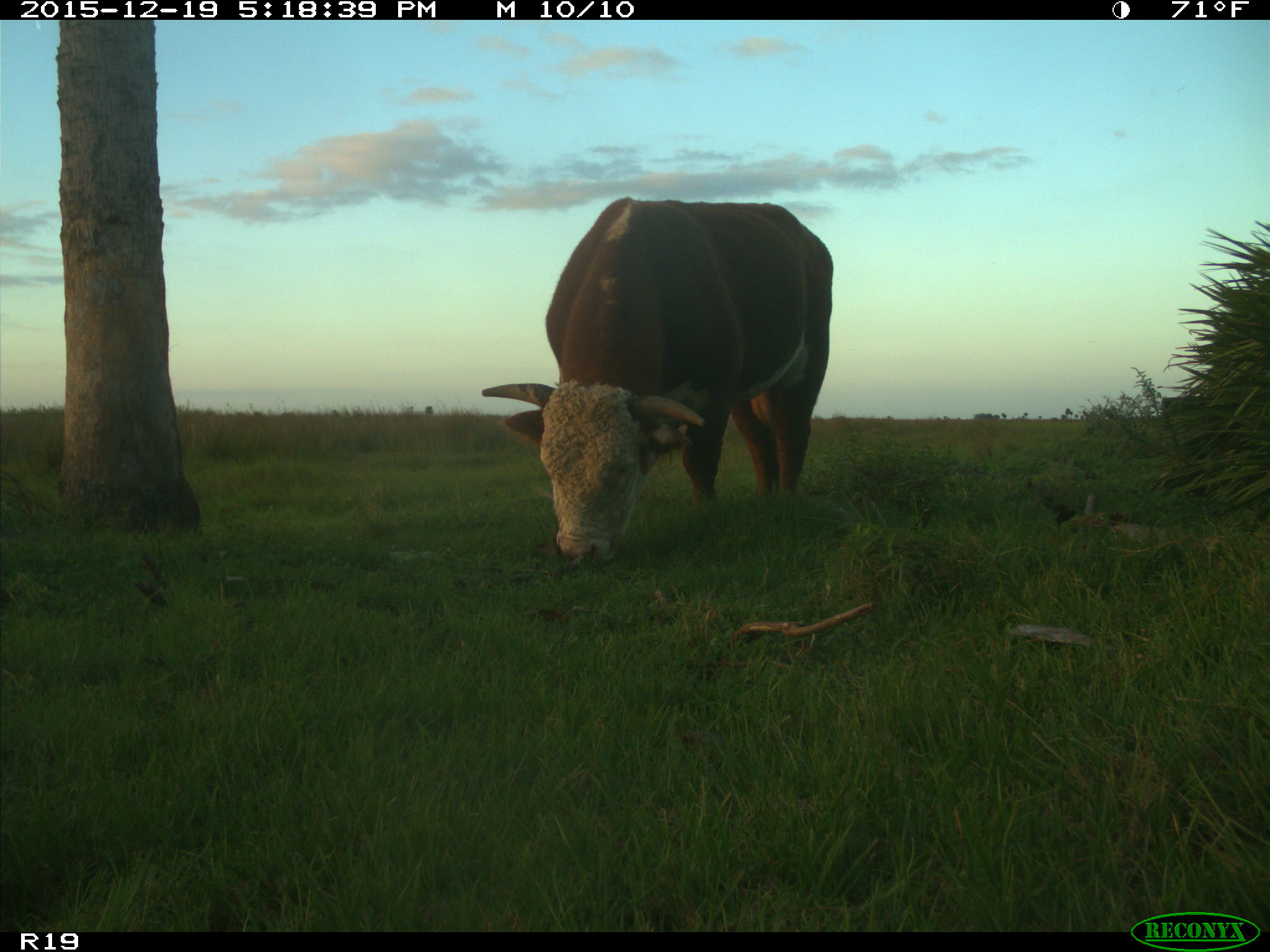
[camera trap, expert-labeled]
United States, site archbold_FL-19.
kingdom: Animalia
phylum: Chordata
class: Mammalia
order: Artiodactyla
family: Bovidae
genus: Bos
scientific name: Bos taurus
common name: domestic cow